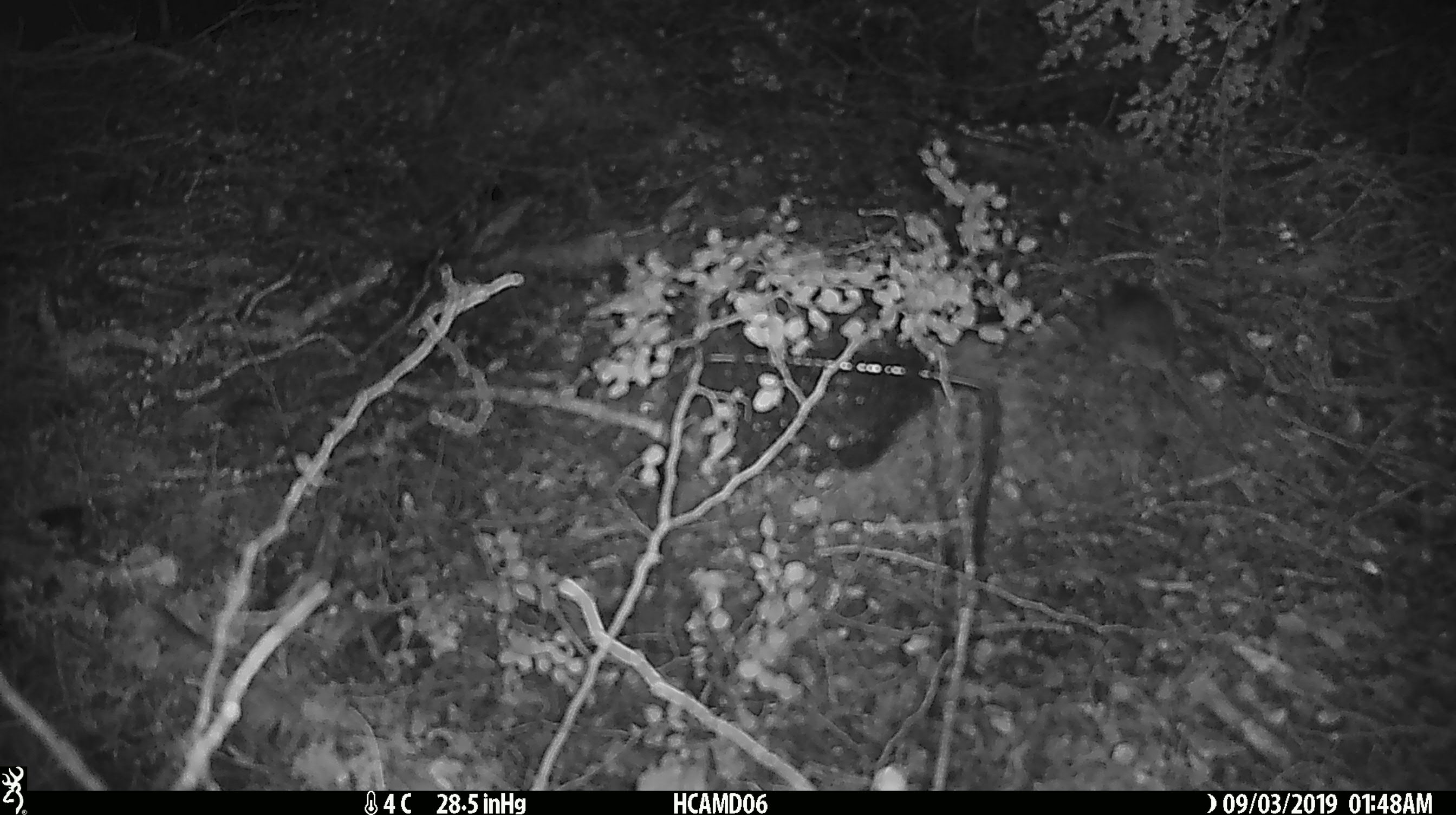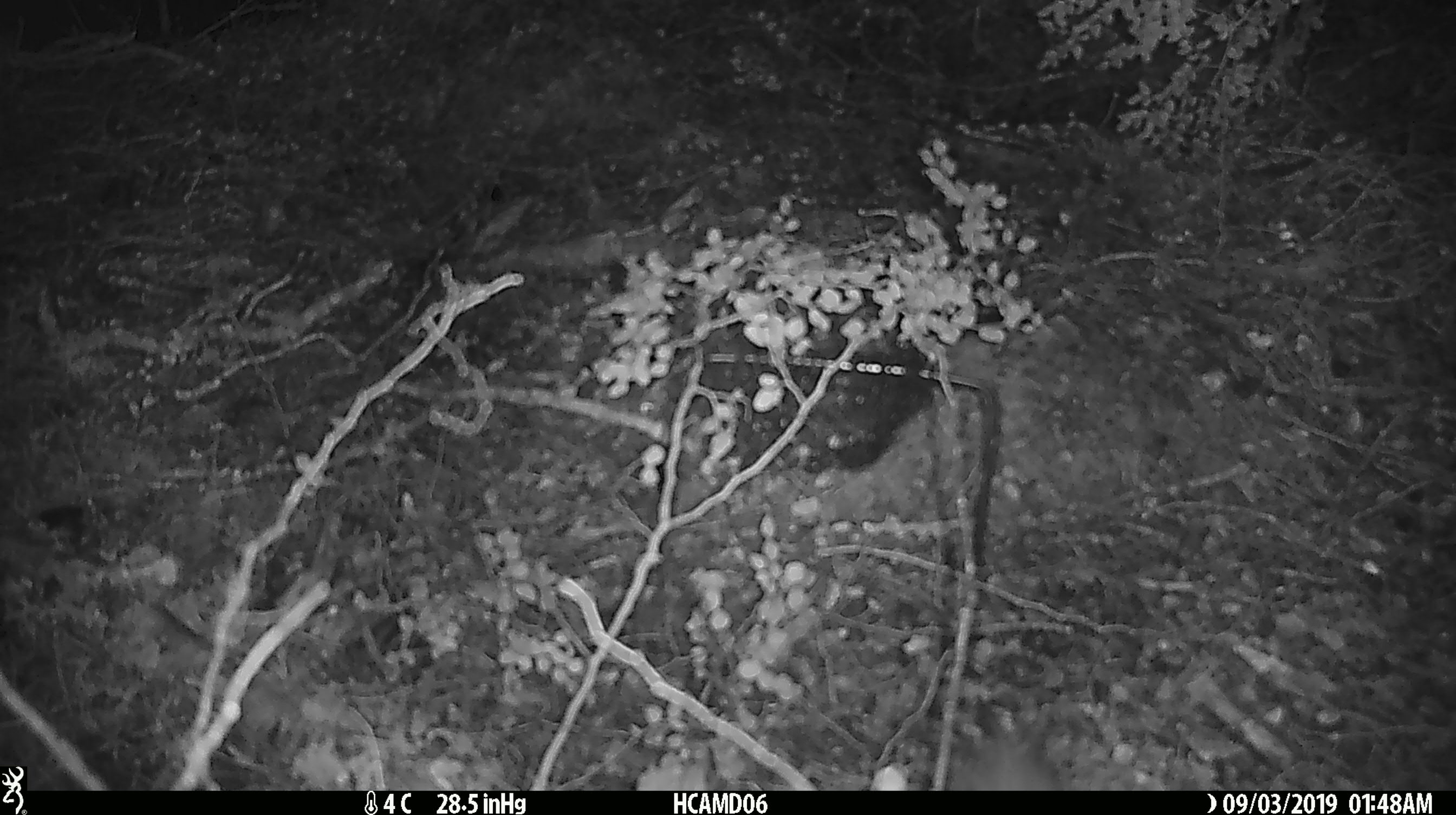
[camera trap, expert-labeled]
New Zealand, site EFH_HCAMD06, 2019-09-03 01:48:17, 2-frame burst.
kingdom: Animalia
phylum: Chordata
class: Mammalia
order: Rodentia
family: Muridae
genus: Mus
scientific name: Mus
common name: mouse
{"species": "mouse (Mus)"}